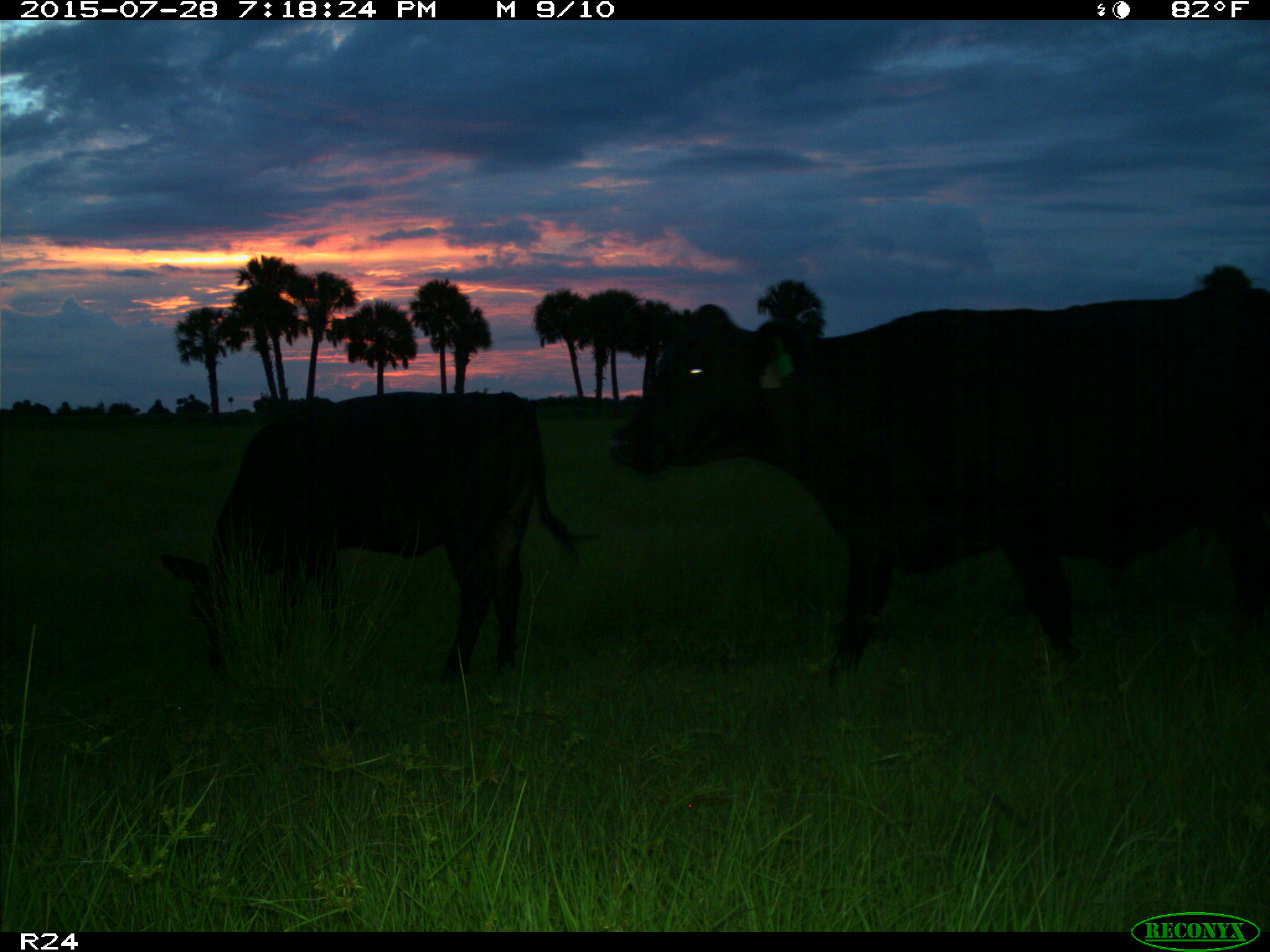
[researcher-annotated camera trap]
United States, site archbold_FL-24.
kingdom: Animalia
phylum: Chordata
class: Mammalia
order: Artiodactyla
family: Bovidae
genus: Bos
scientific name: Bos taurus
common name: domestic cow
Bos taurus (domestic cow).